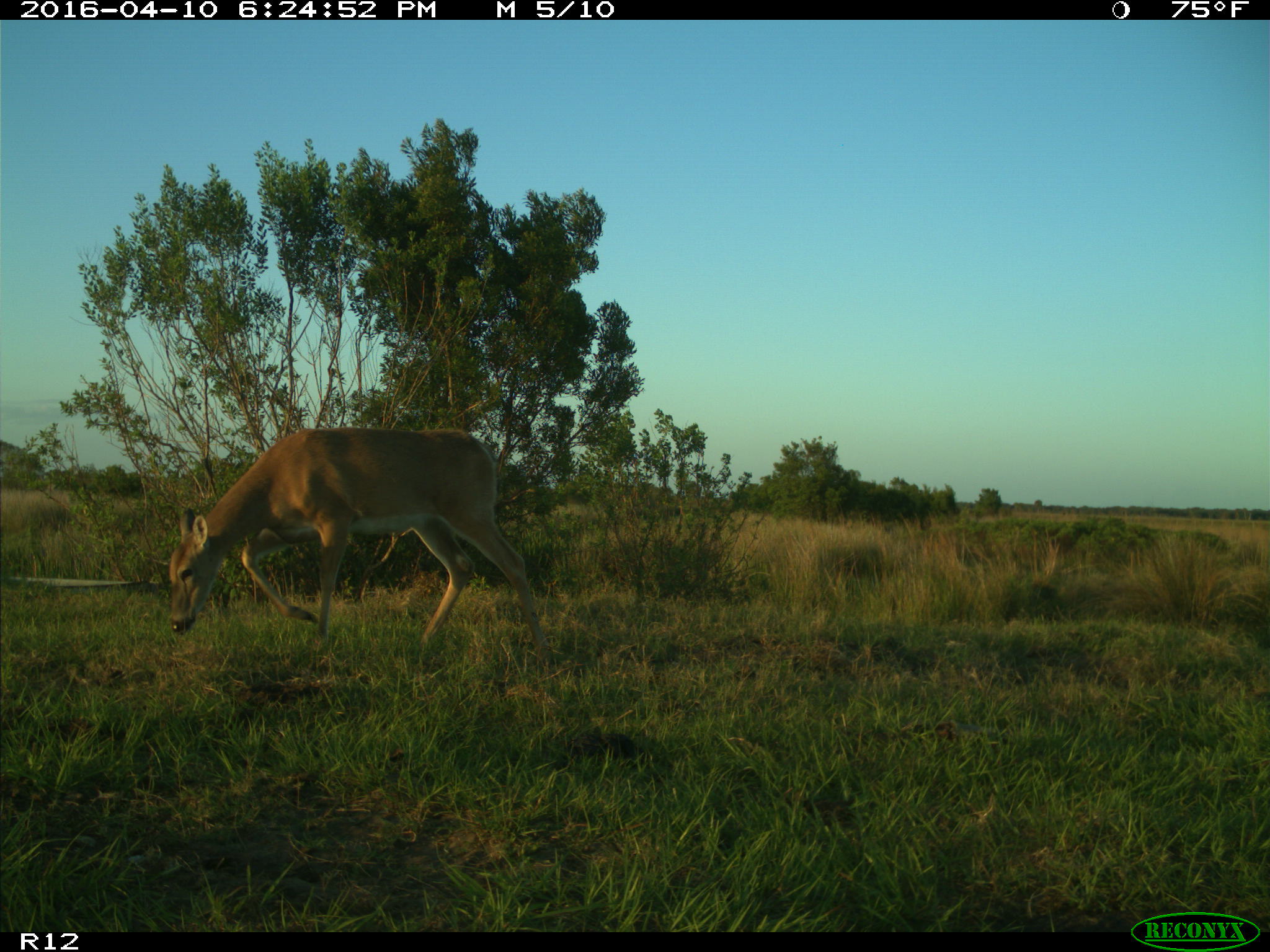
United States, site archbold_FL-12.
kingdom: Animalia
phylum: Chordata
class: Mammalia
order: Artiodactyla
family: Cervidae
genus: Odocoileus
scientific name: Odocoileus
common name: deer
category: unidentified deer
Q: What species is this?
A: Unidentified deer (deer) (Odocoileus).